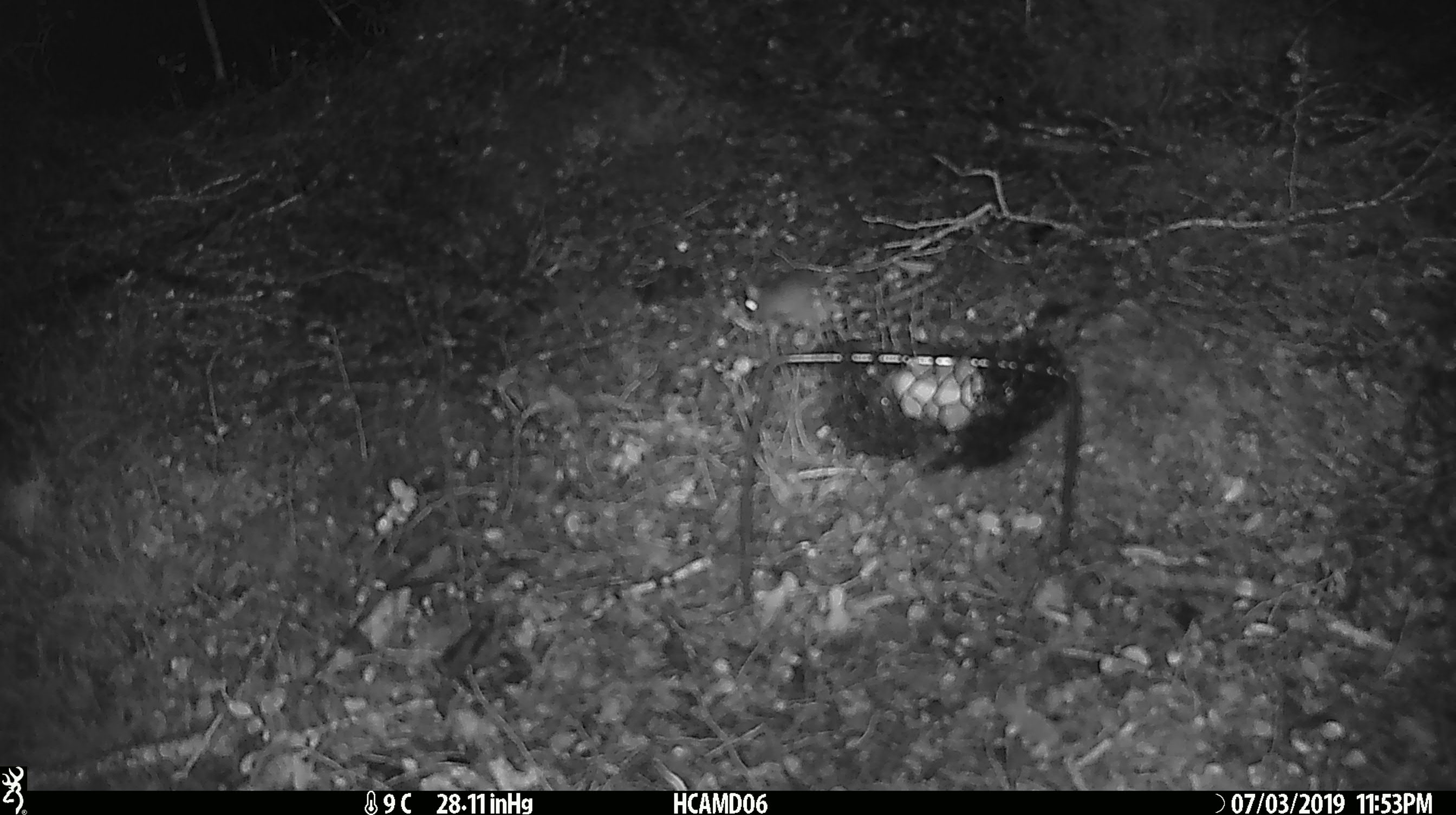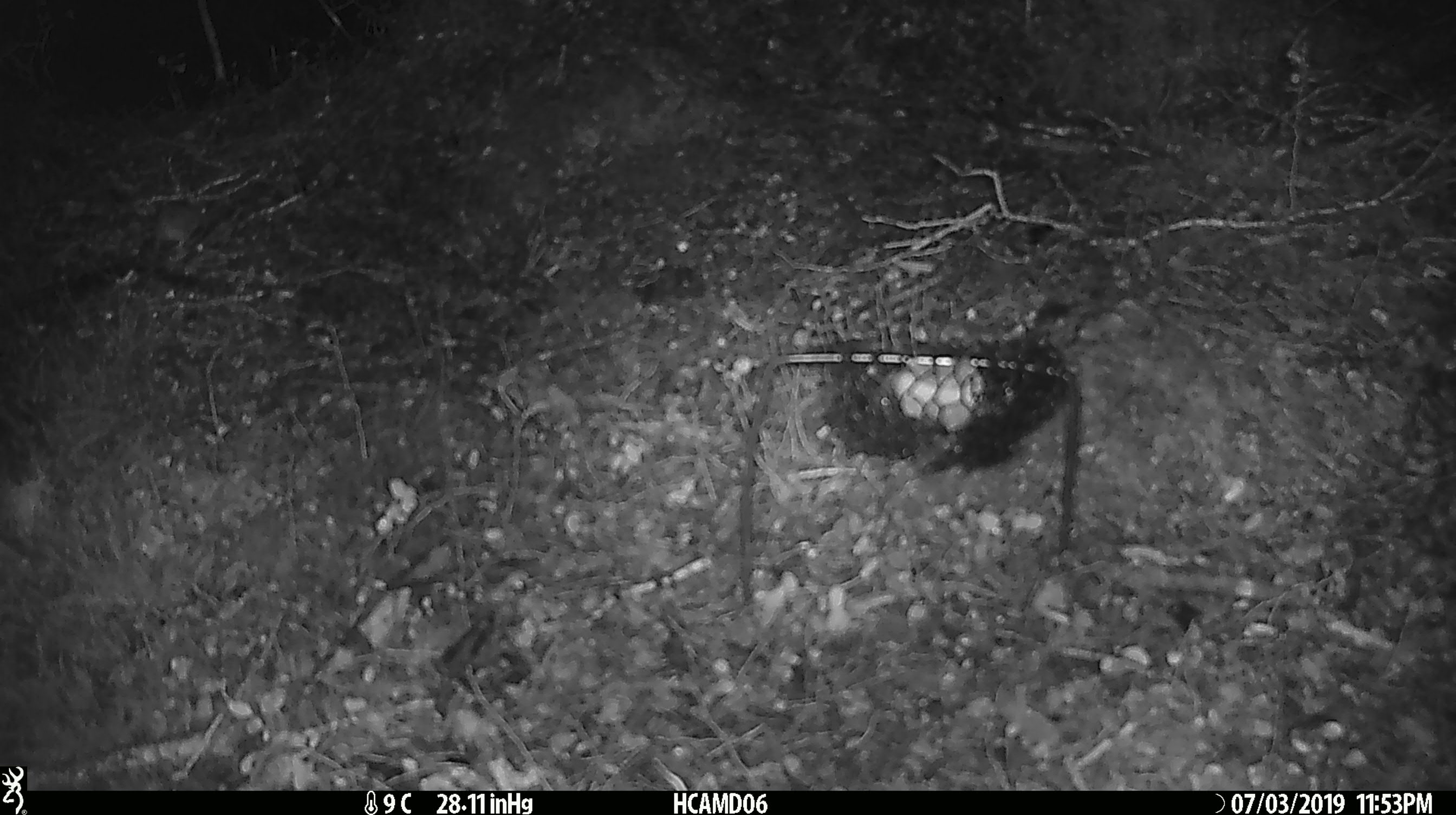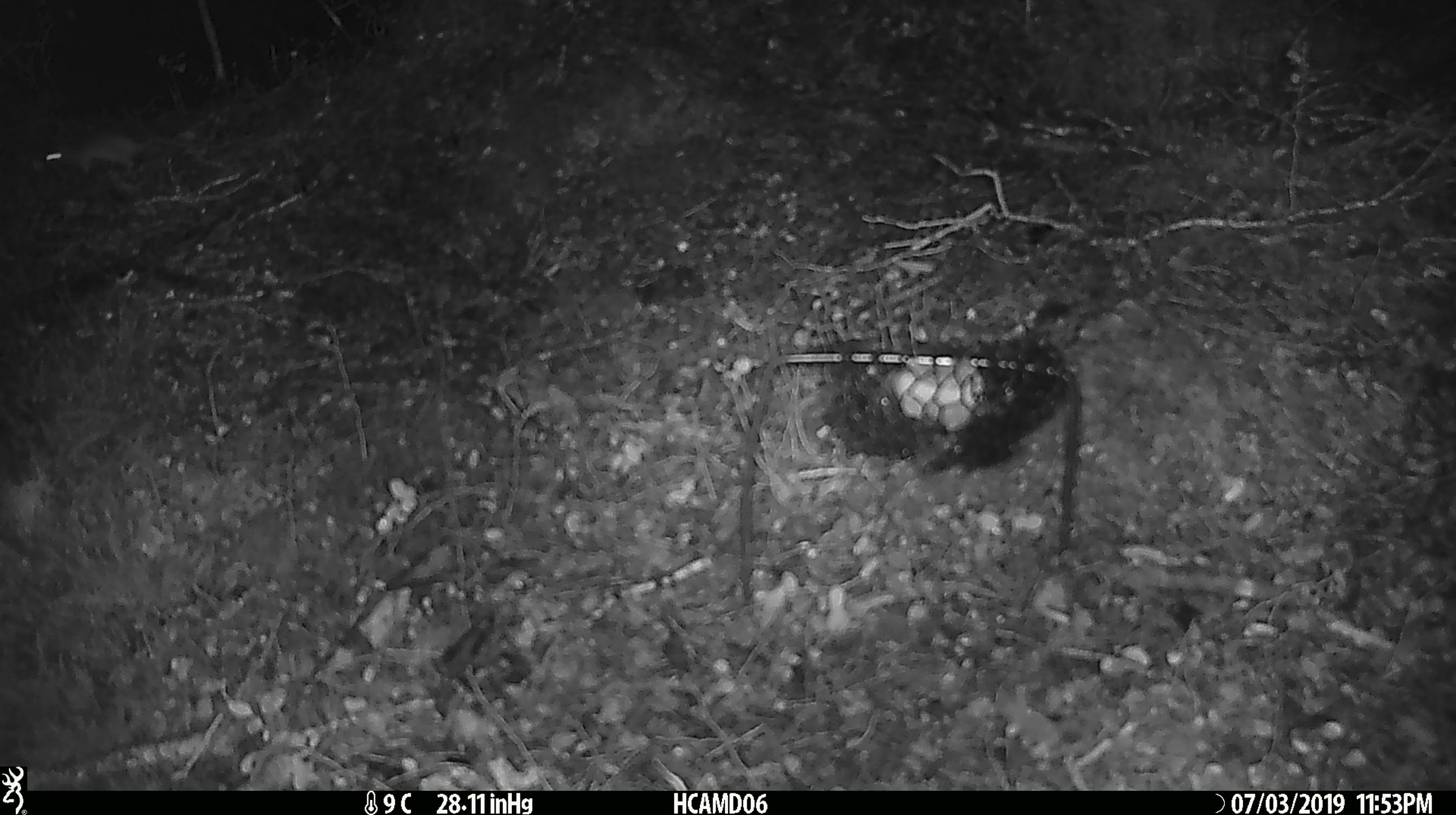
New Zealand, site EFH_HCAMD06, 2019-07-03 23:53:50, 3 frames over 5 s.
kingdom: Animalia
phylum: Chordata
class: Mammalia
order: Rodentia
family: Muridae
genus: Mus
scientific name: Mus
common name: mouse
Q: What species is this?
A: Mouse (Mus).